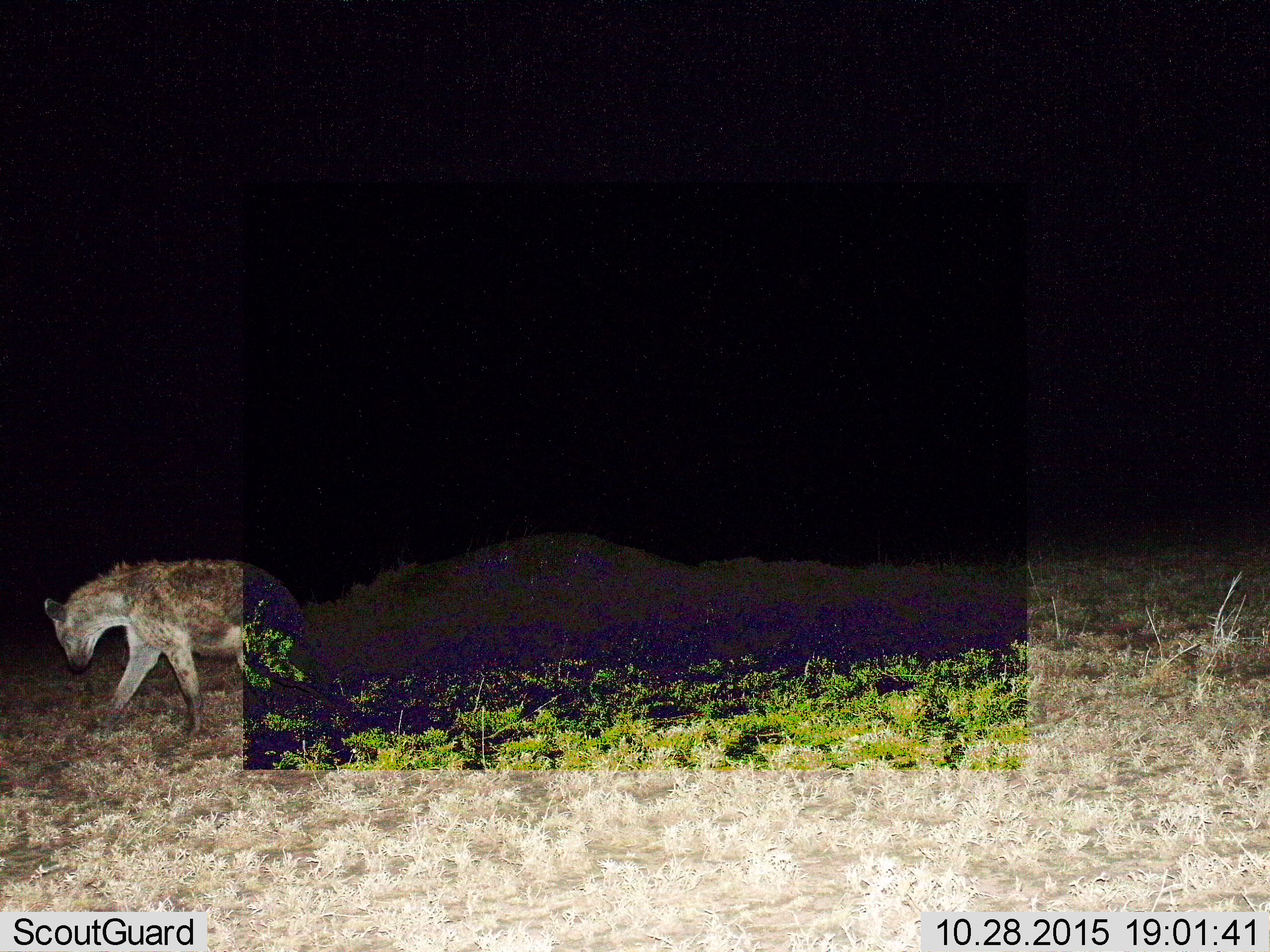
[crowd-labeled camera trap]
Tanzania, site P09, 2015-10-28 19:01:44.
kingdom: Animalia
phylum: Chordata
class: Mammalia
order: Carnivora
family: Hyaenidae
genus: Crocuta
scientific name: Crocuta crocuta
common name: spotted hyena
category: hyenaspotted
Hyenaspotted (spotted hyena) (Crocuta crocuta), count 1. Behavior (volunteer vote fractions): standing 29%, resting 0%, moving 71%, interacting 0%. Young present (vote fraction): 0%. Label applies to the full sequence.